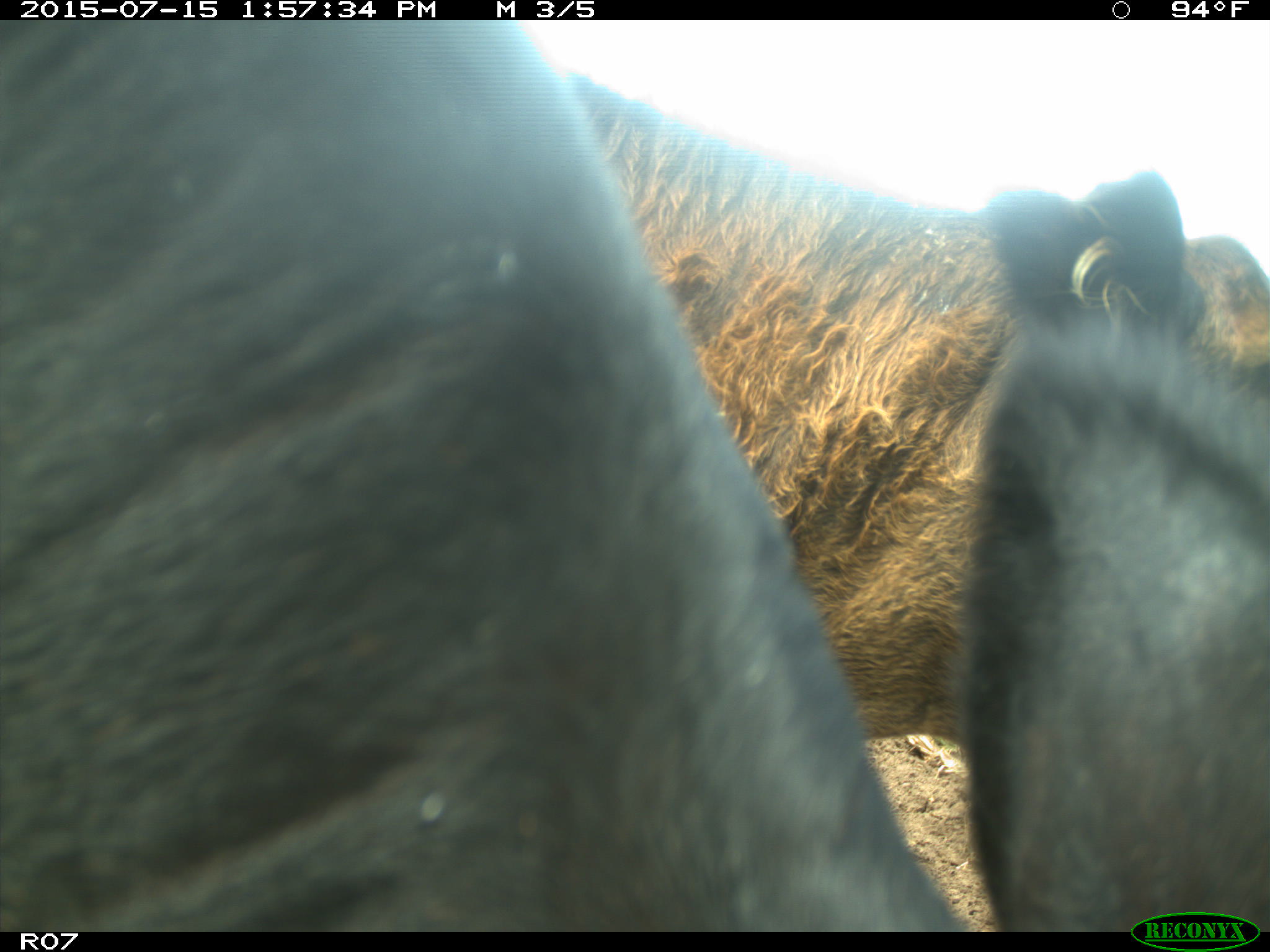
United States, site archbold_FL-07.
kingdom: Animalia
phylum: Chordata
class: Mammalia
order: Artiodactyla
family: Bovidae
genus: Bos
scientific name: Bos taurus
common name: domestic cow